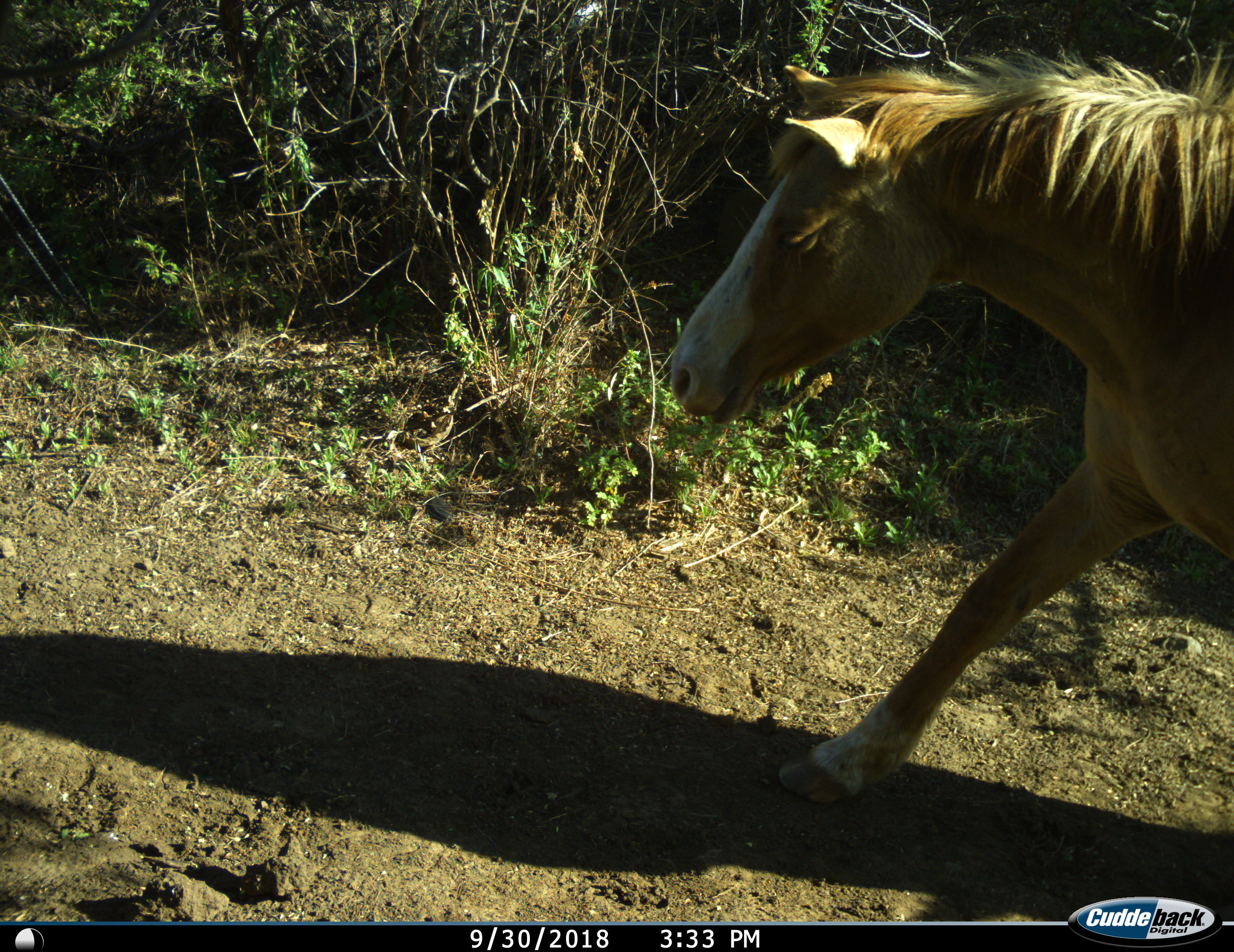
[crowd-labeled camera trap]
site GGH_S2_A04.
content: unidentified animal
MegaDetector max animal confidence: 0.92